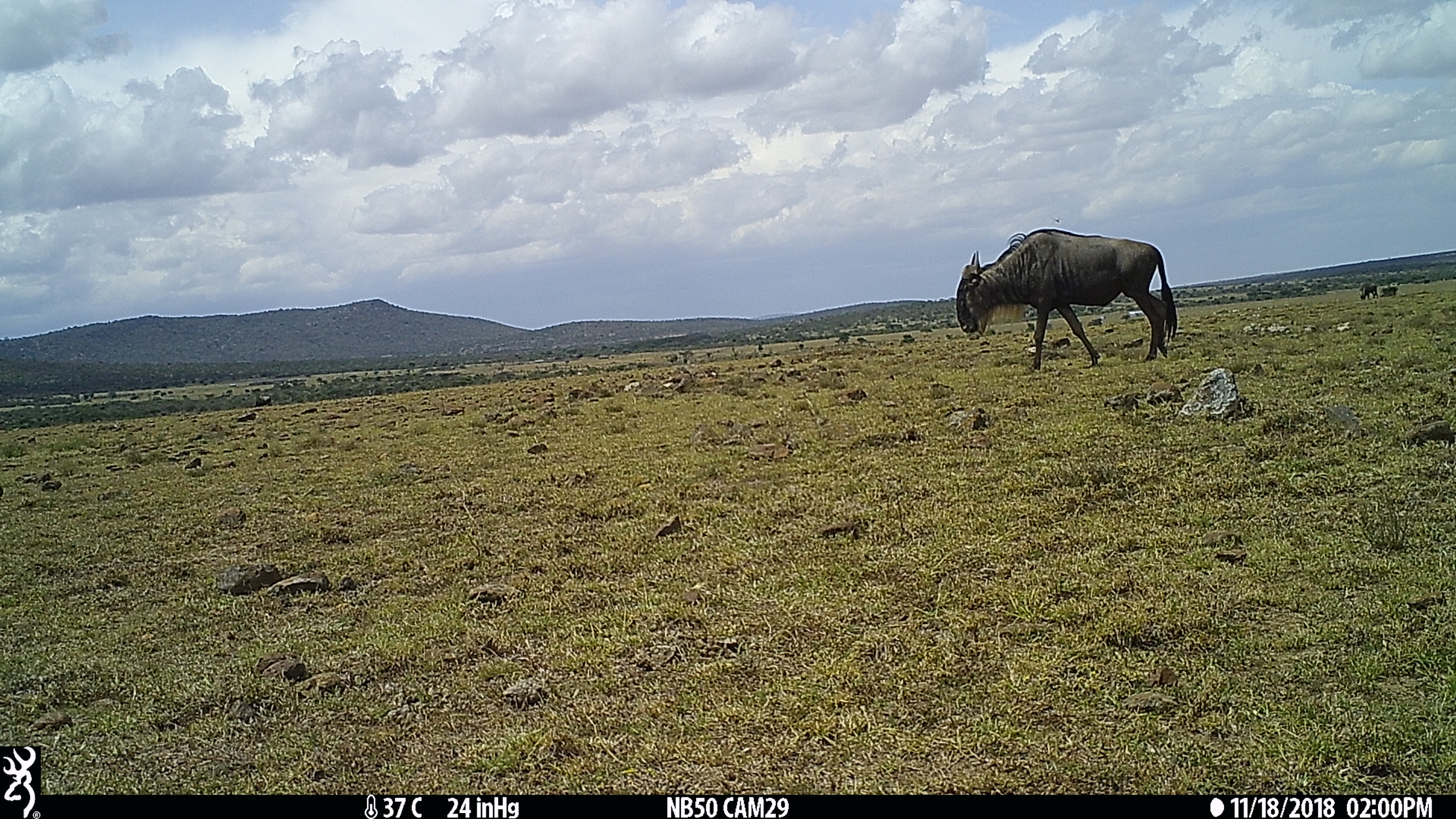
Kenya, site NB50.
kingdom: Animalia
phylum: Chordata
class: Mammalia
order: Artiodactyla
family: Bovidae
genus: Connochaetes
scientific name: Connochaetes taurinus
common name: blue wildebeest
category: wildebeest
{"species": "wildebeest (blue wildebeest) (Connochaetes taurinus)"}